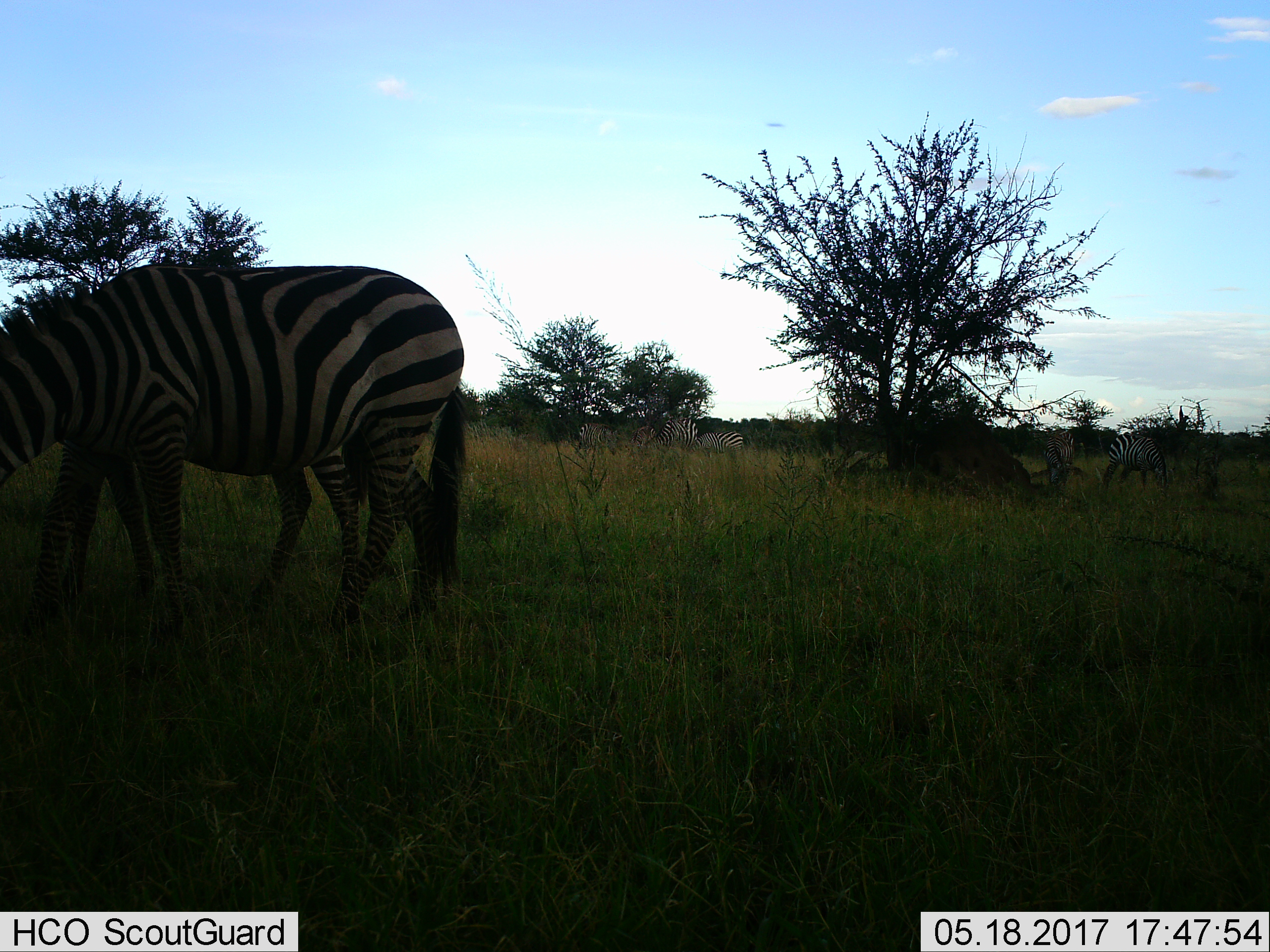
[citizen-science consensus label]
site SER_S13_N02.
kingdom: Animalia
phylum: Chordata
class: Mammalia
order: Perissodactyla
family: Equidae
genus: Equus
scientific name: Equus quagga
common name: plains zebra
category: zebraplains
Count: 7.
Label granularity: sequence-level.